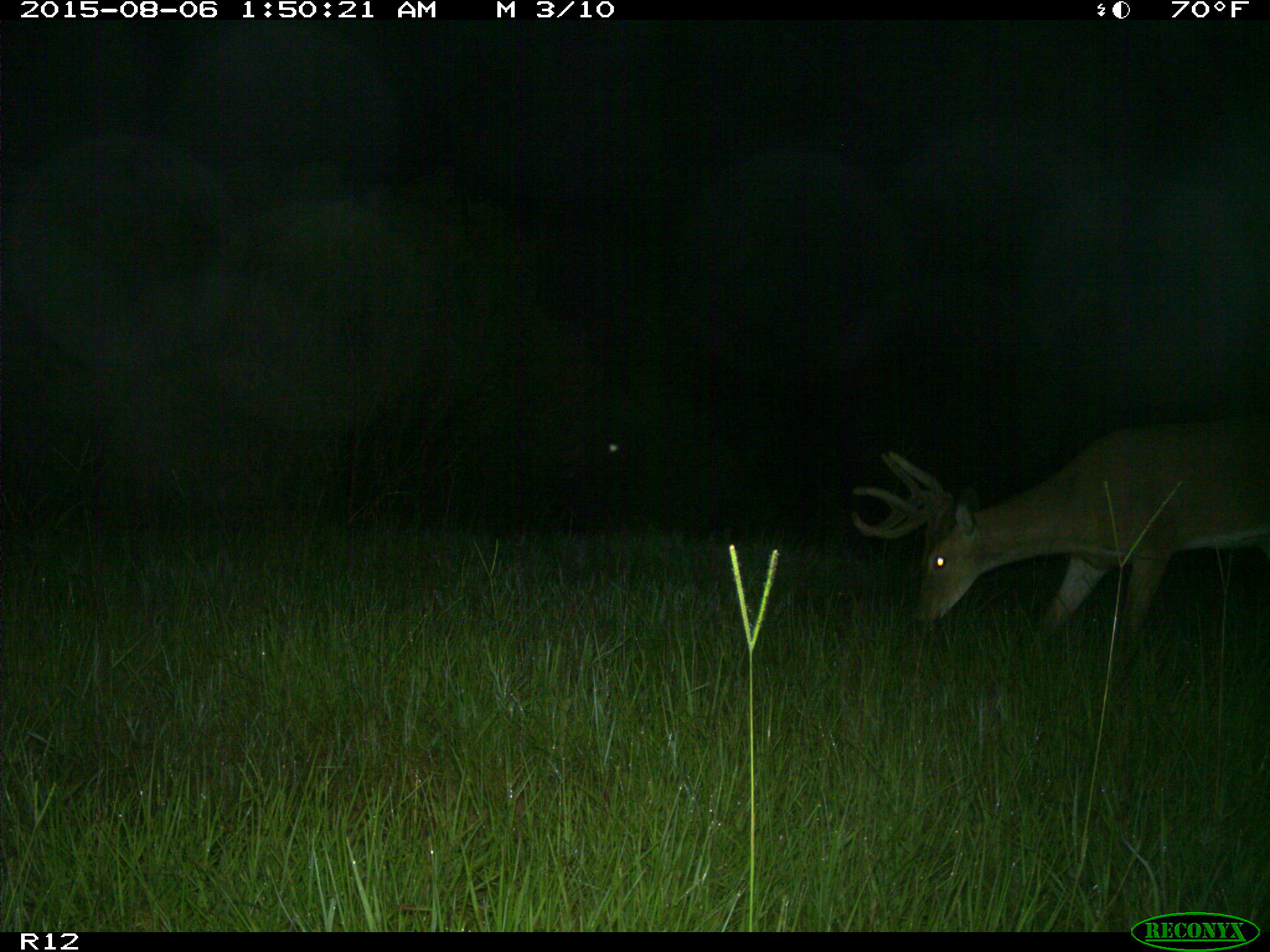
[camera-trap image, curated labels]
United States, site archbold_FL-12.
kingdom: Animalia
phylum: Chordata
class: Mammalia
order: Artiodactyla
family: Cervidae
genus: Odocoileus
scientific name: Odocoileus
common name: deer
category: unidentified deer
Unidentified deer (deer) (Odocoileus).